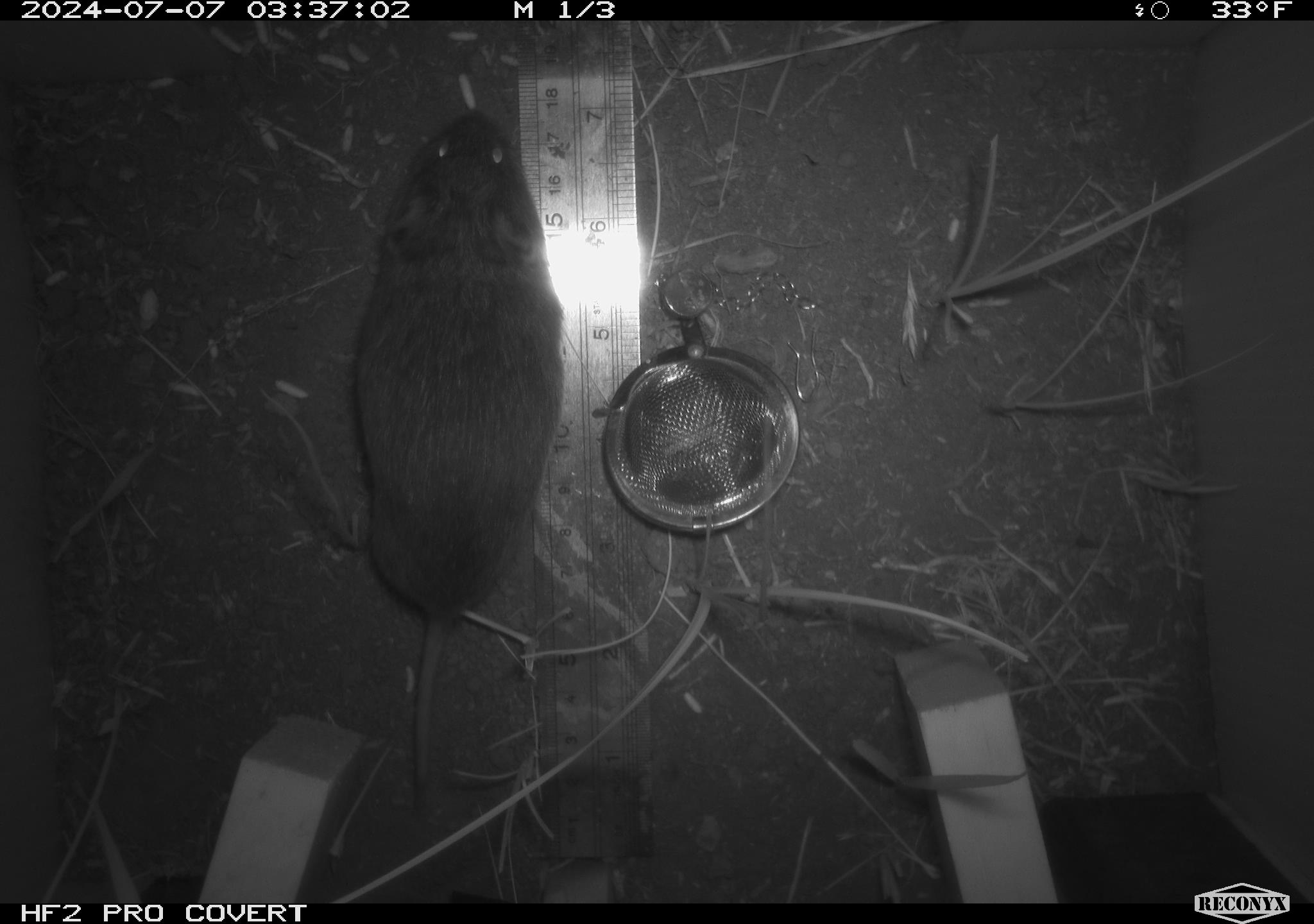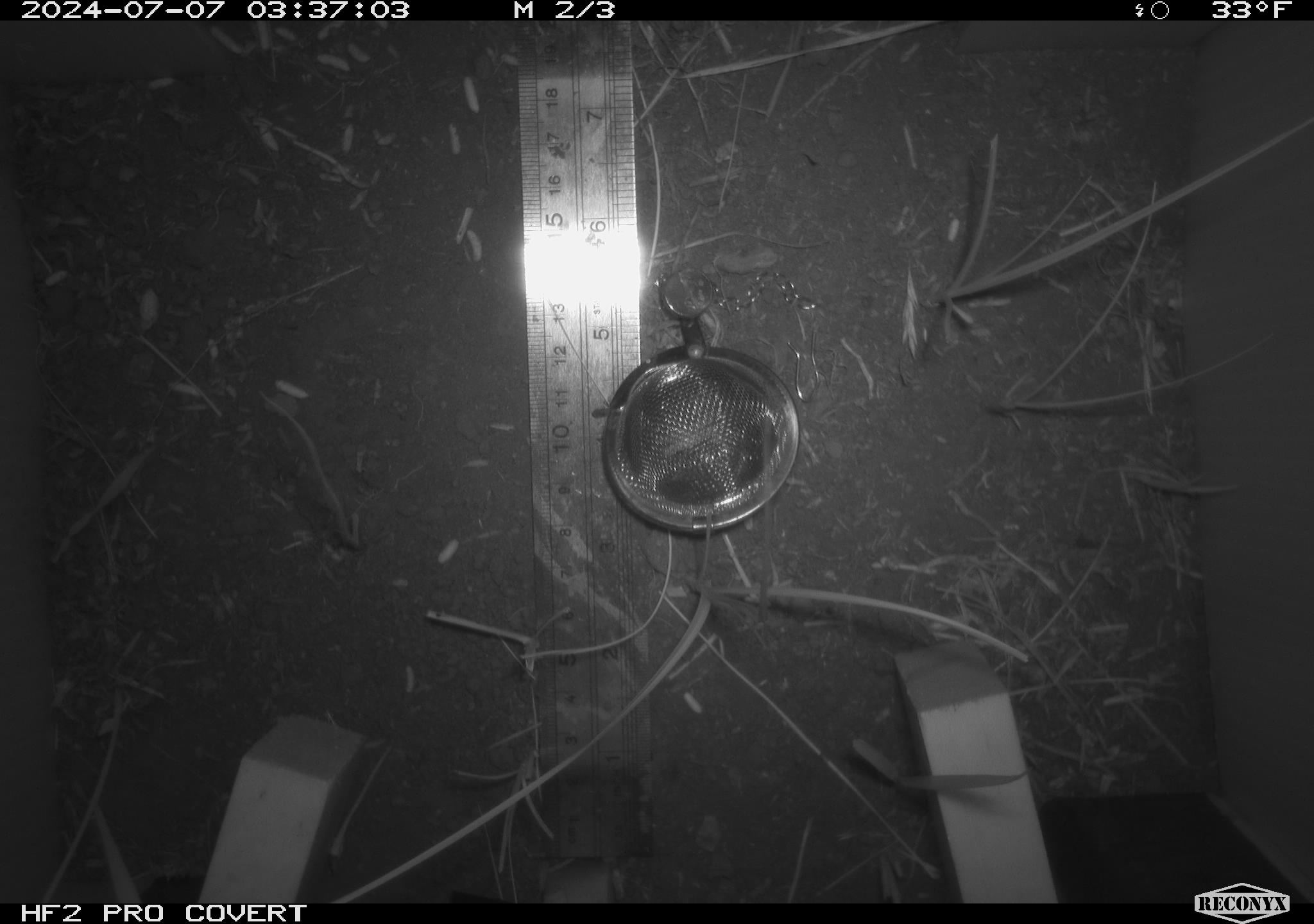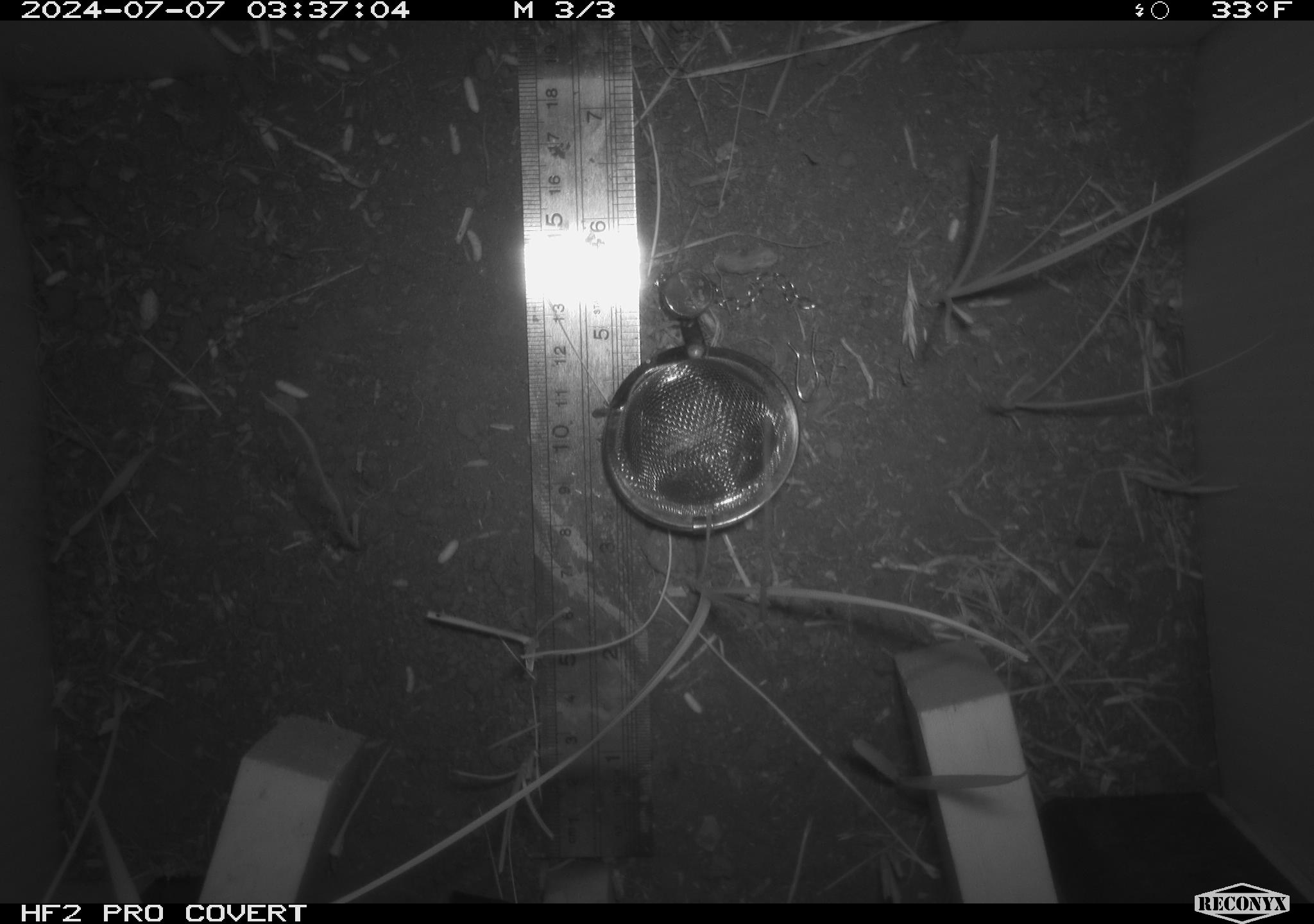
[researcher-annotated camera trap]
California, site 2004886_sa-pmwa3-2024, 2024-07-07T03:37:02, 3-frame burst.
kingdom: Animalia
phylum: Chordata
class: Mammalia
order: Rodentia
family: Cricetidae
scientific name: Arvicolinae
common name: voles, lemmings, and muskrats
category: arvicolinae subfamily